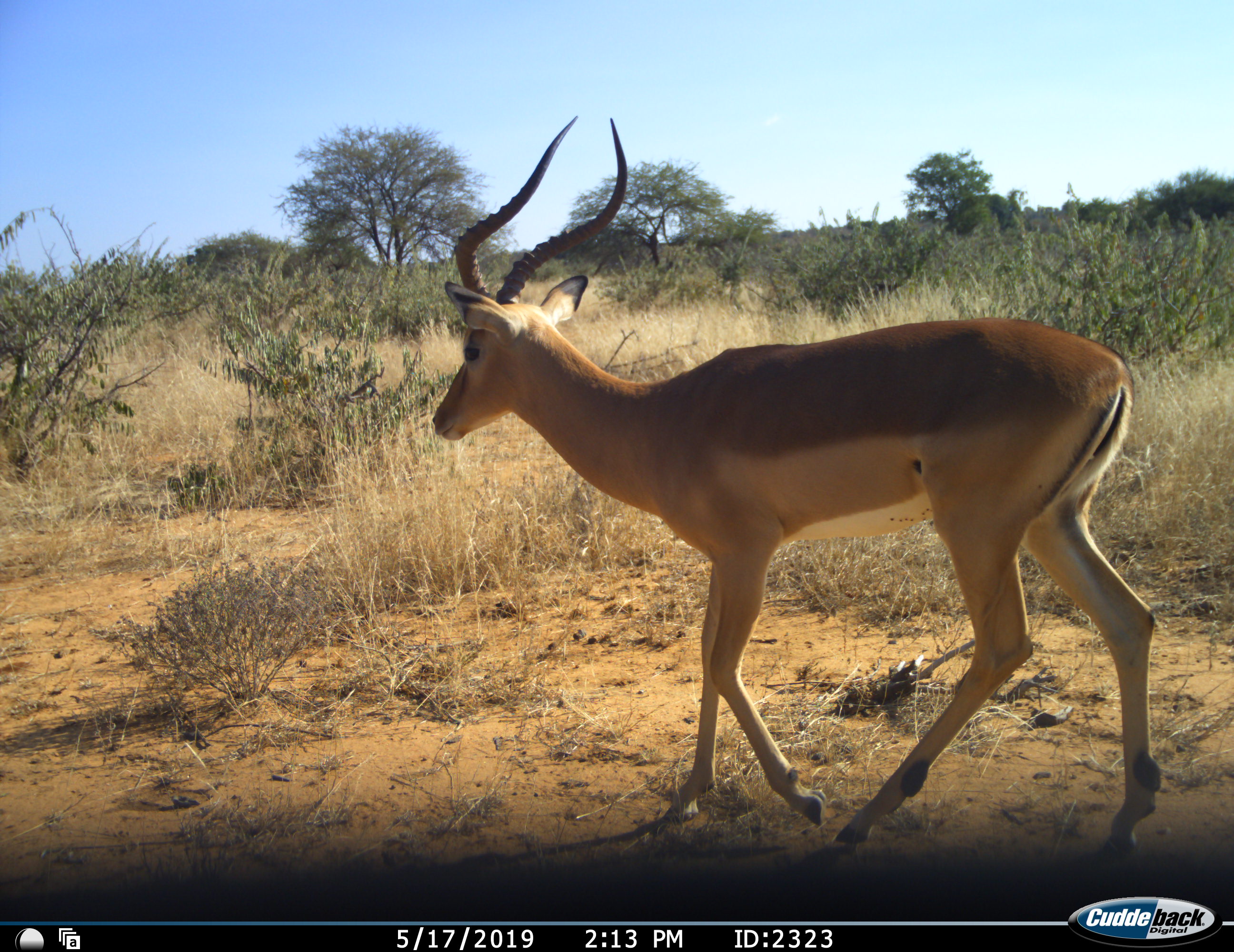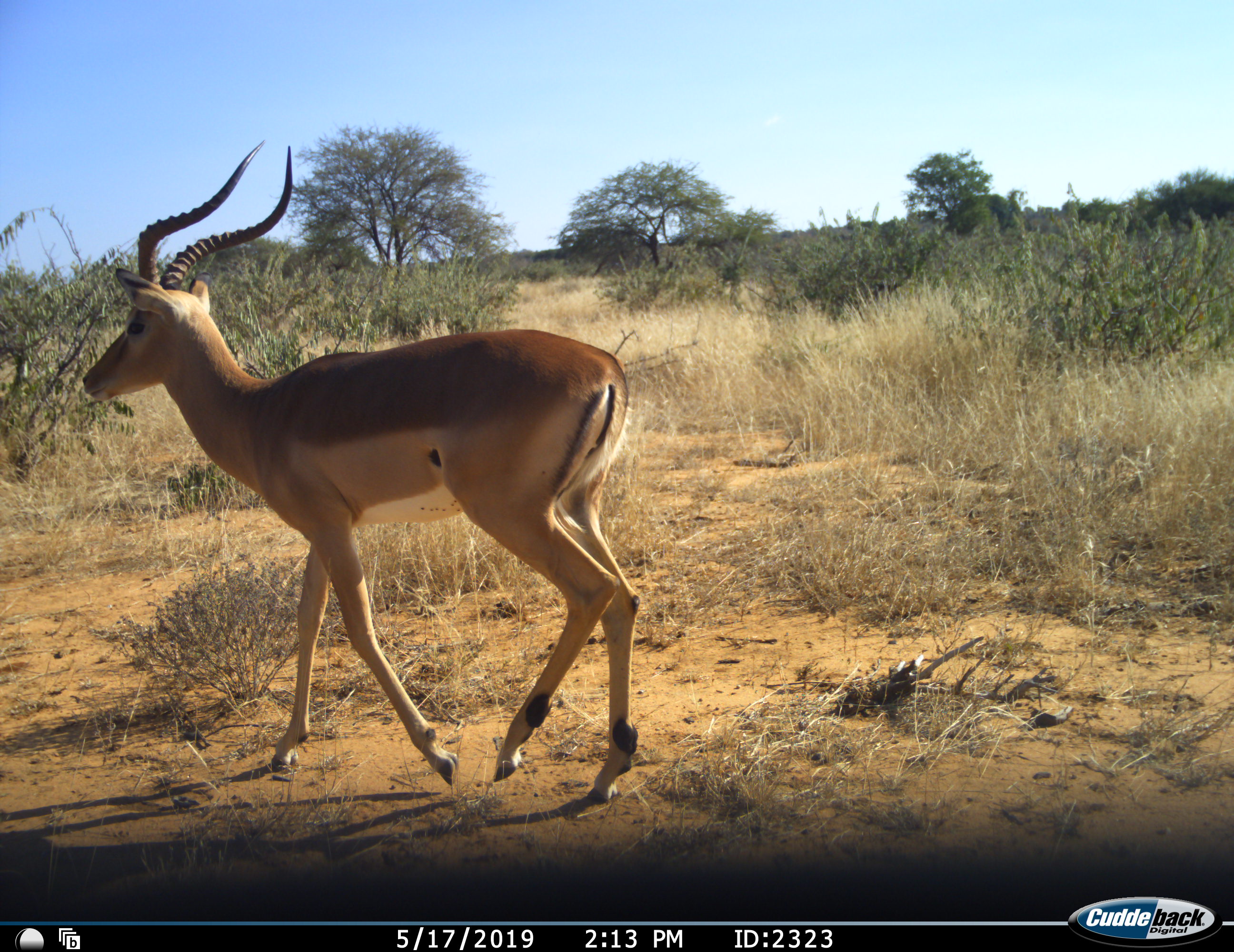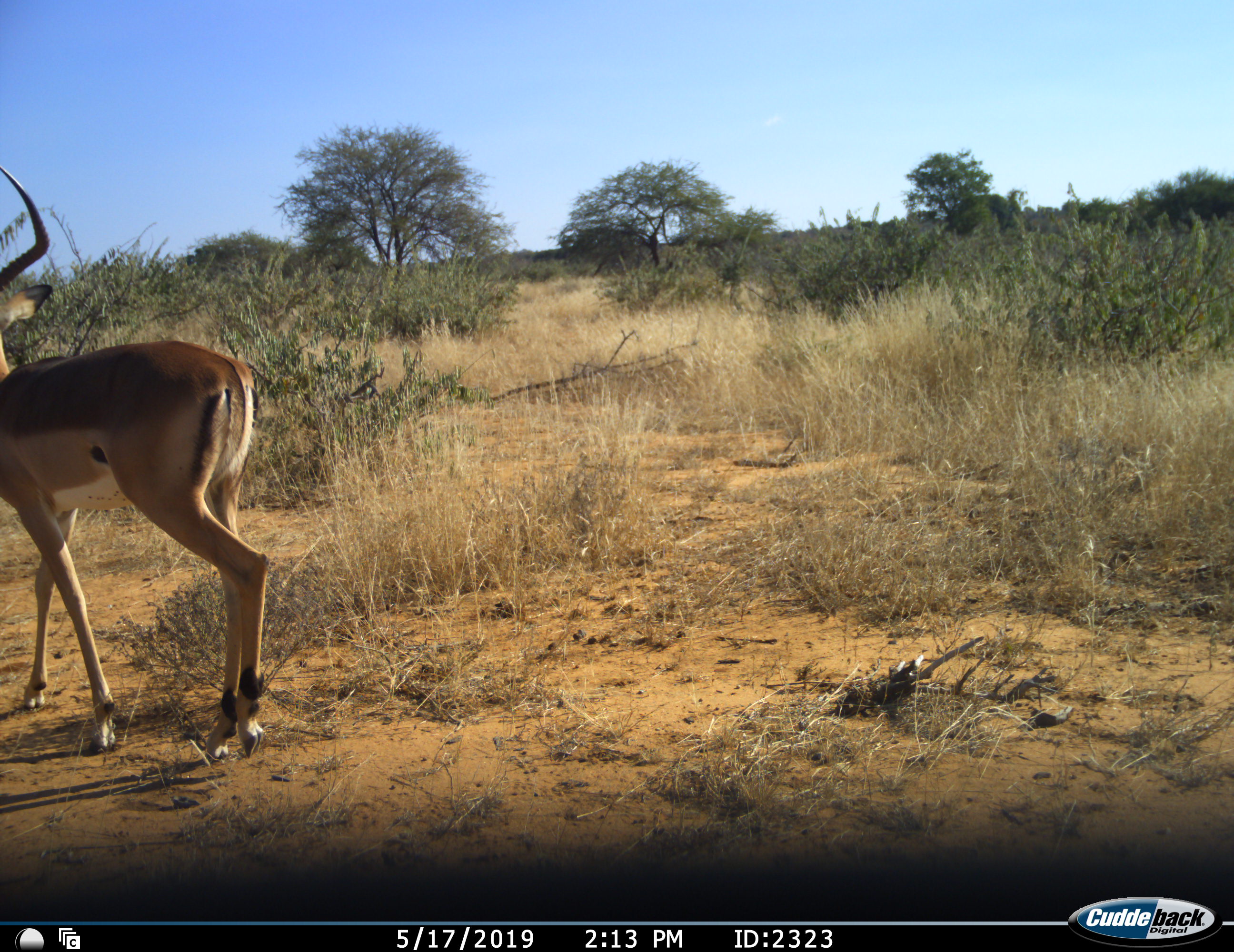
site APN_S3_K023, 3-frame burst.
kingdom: Animalia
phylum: Chordata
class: Mammalia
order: Artiodactyla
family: Bovidae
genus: Aepyceros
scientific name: Aepyceros melampus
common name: impala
Impala (Aepyceros melampus), count 1. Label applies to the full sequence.